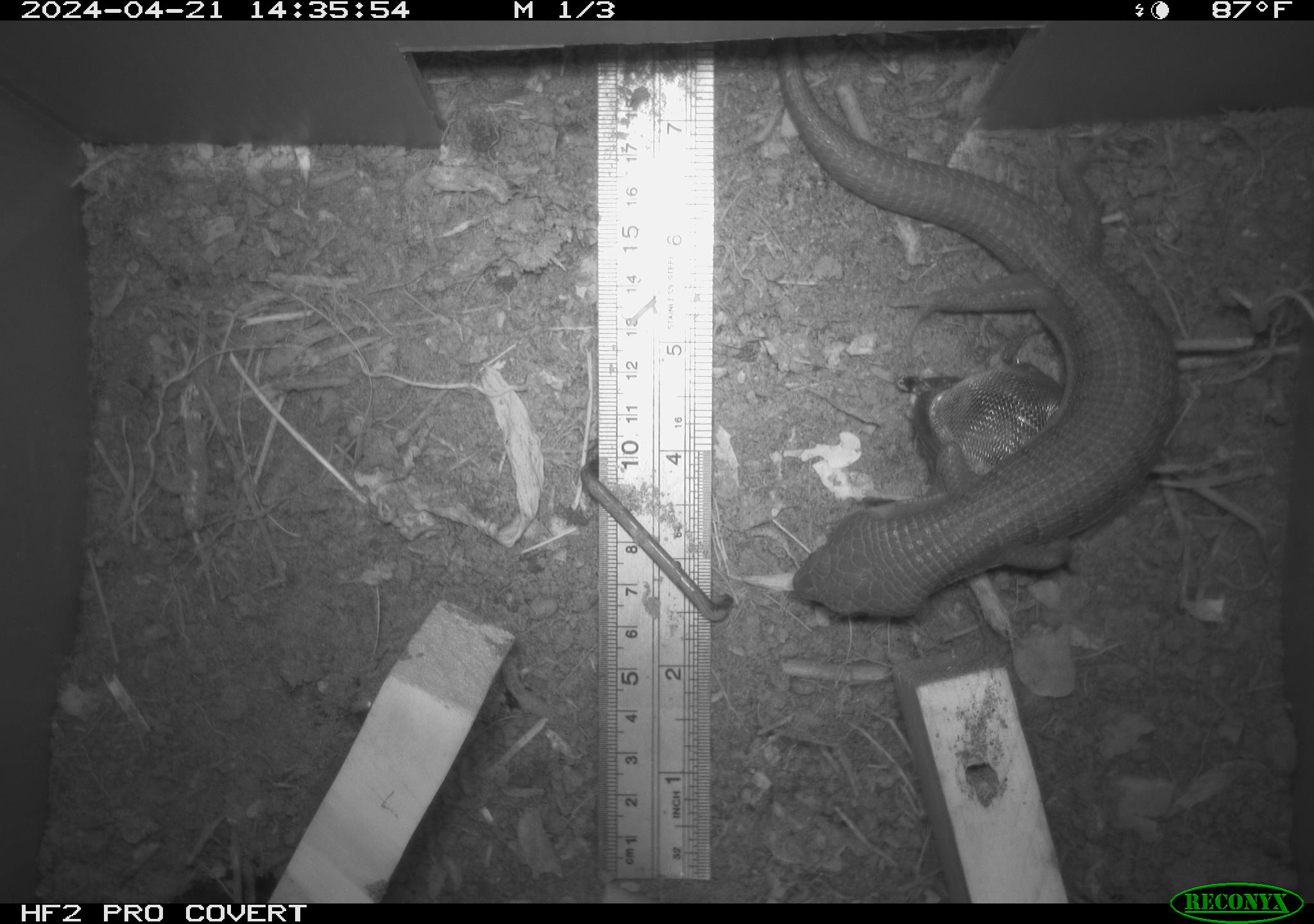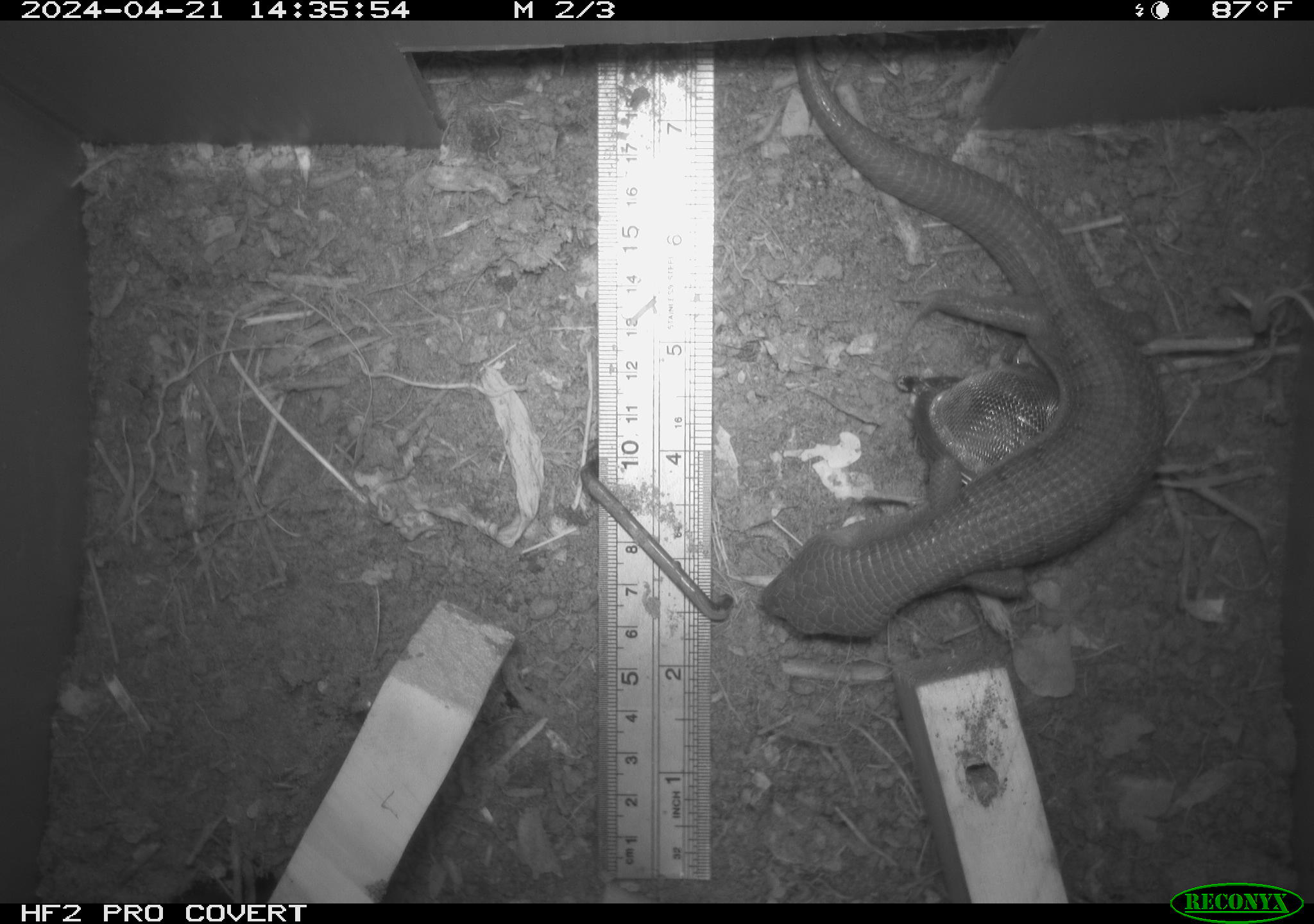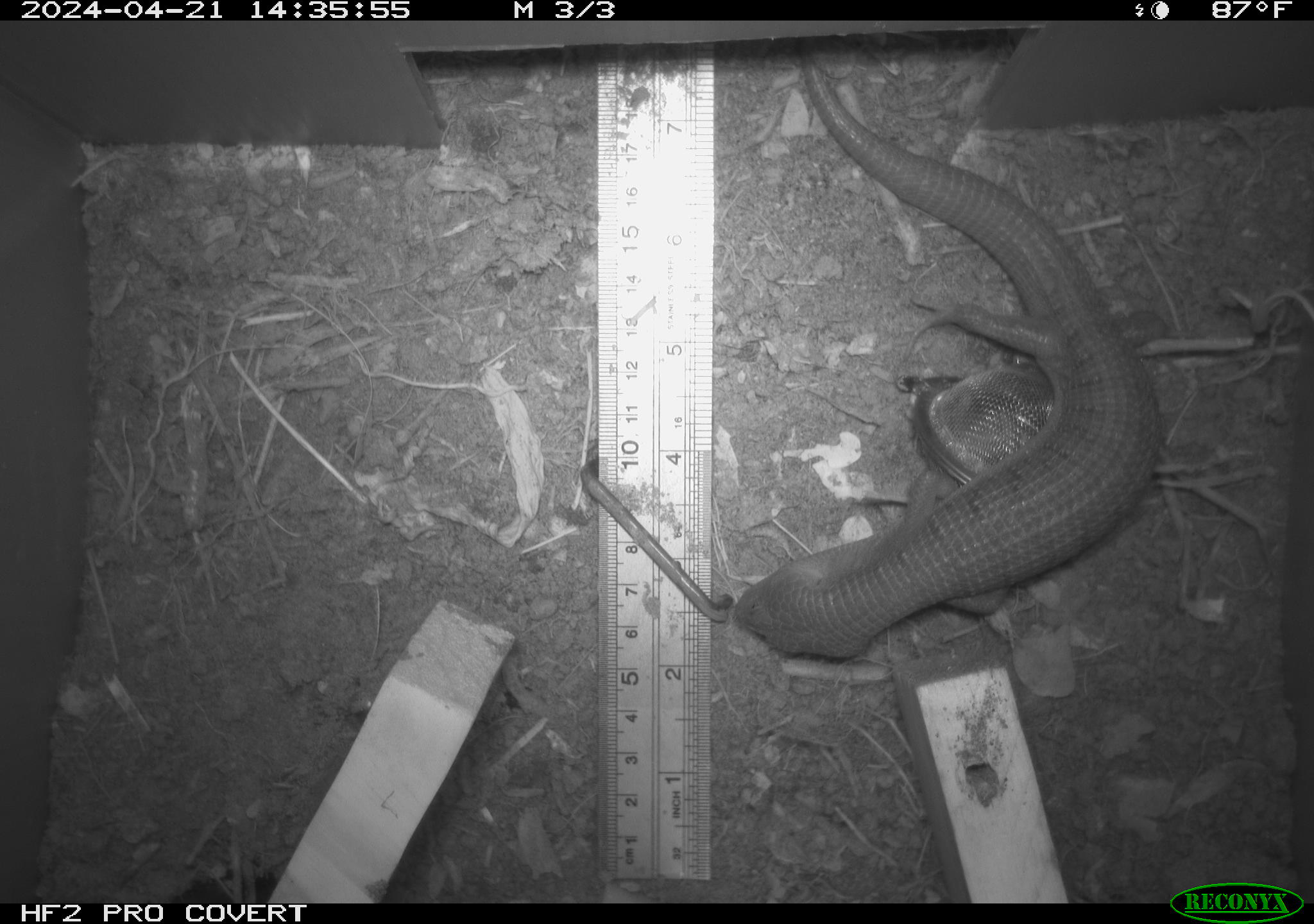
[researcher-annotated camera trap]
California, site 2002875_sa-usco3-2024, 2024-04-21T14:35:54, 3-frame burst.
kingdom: Animalia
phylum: Chordata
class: Reptilia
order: Squamata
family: Anguidae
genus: Elgaria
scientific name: Elgaria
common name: alligator lizards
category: elgaria species